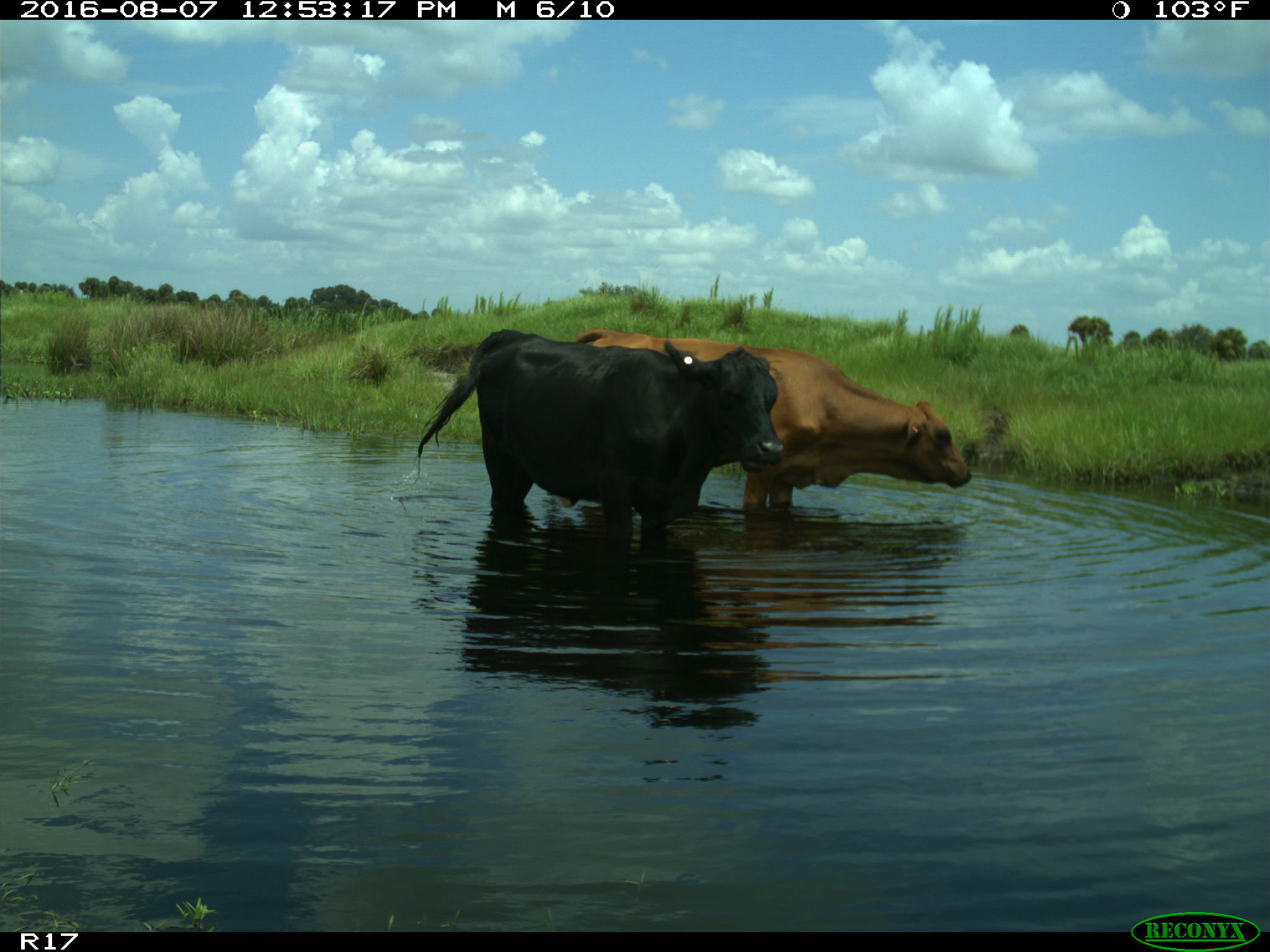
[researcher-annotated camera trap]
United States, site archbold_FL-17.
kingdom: Animalia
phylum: Chordata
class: Mammalia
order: Artiodactyla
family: Bovidae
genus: Bos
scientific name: Bos taurus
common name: domestic cow